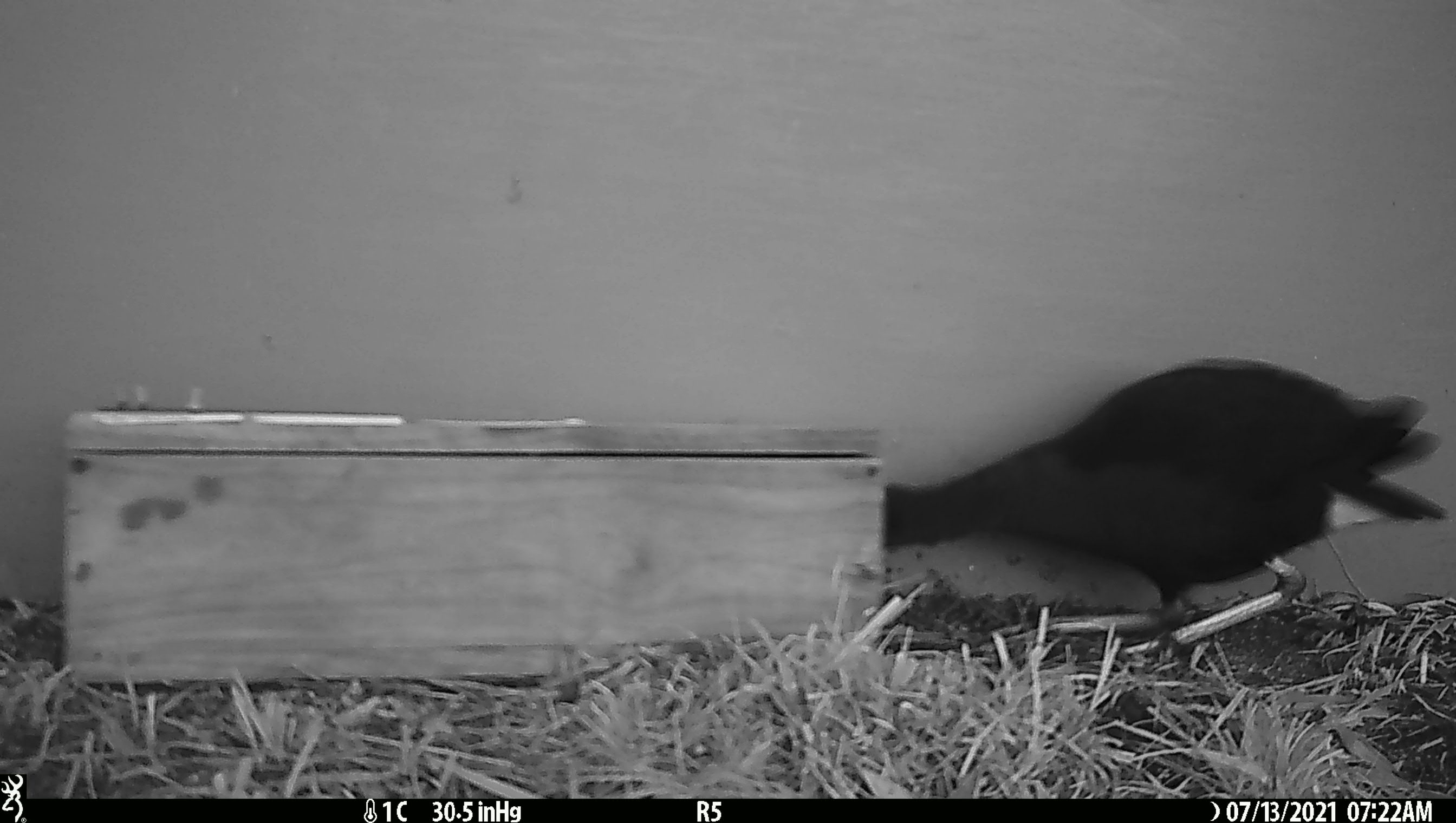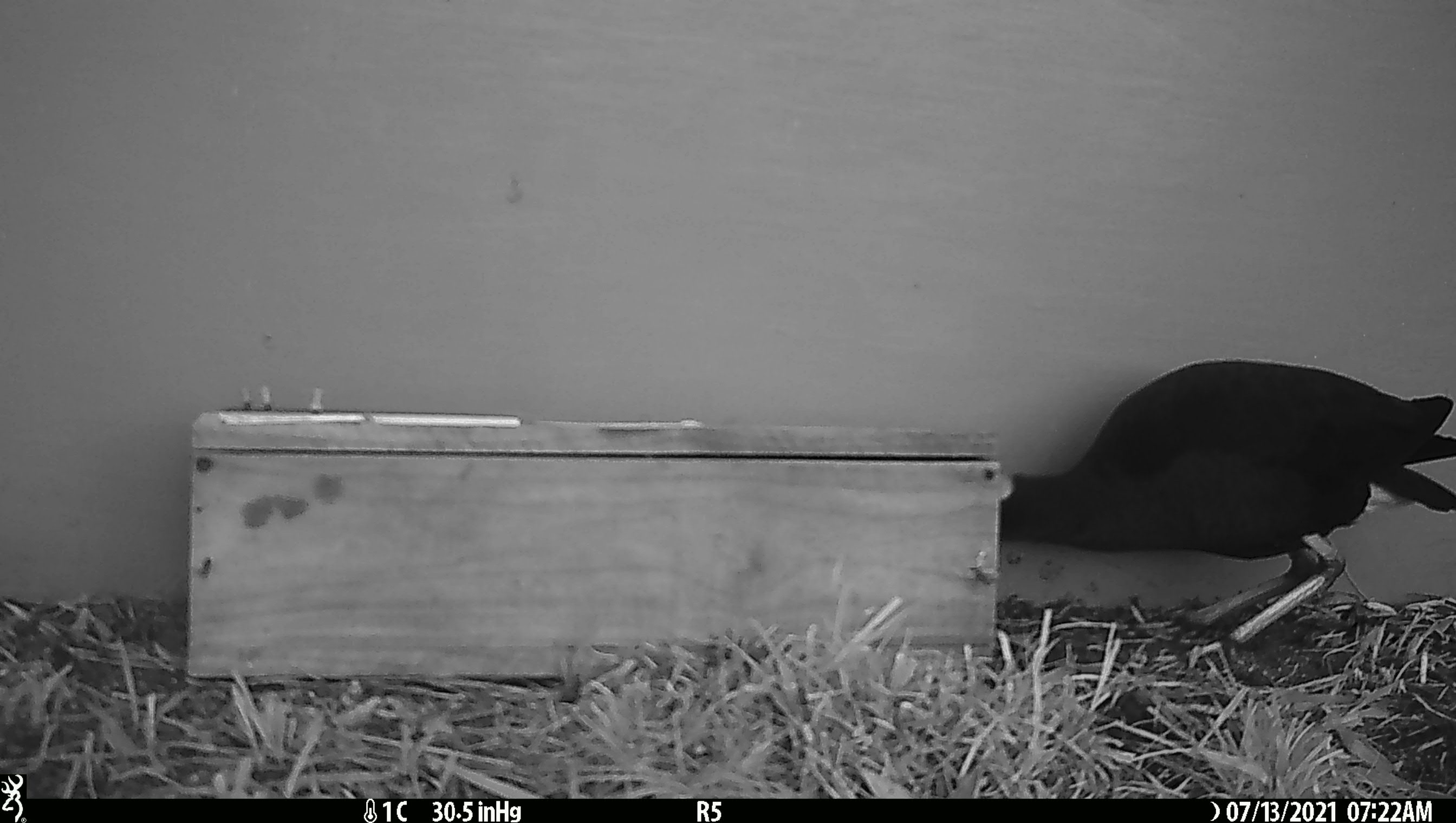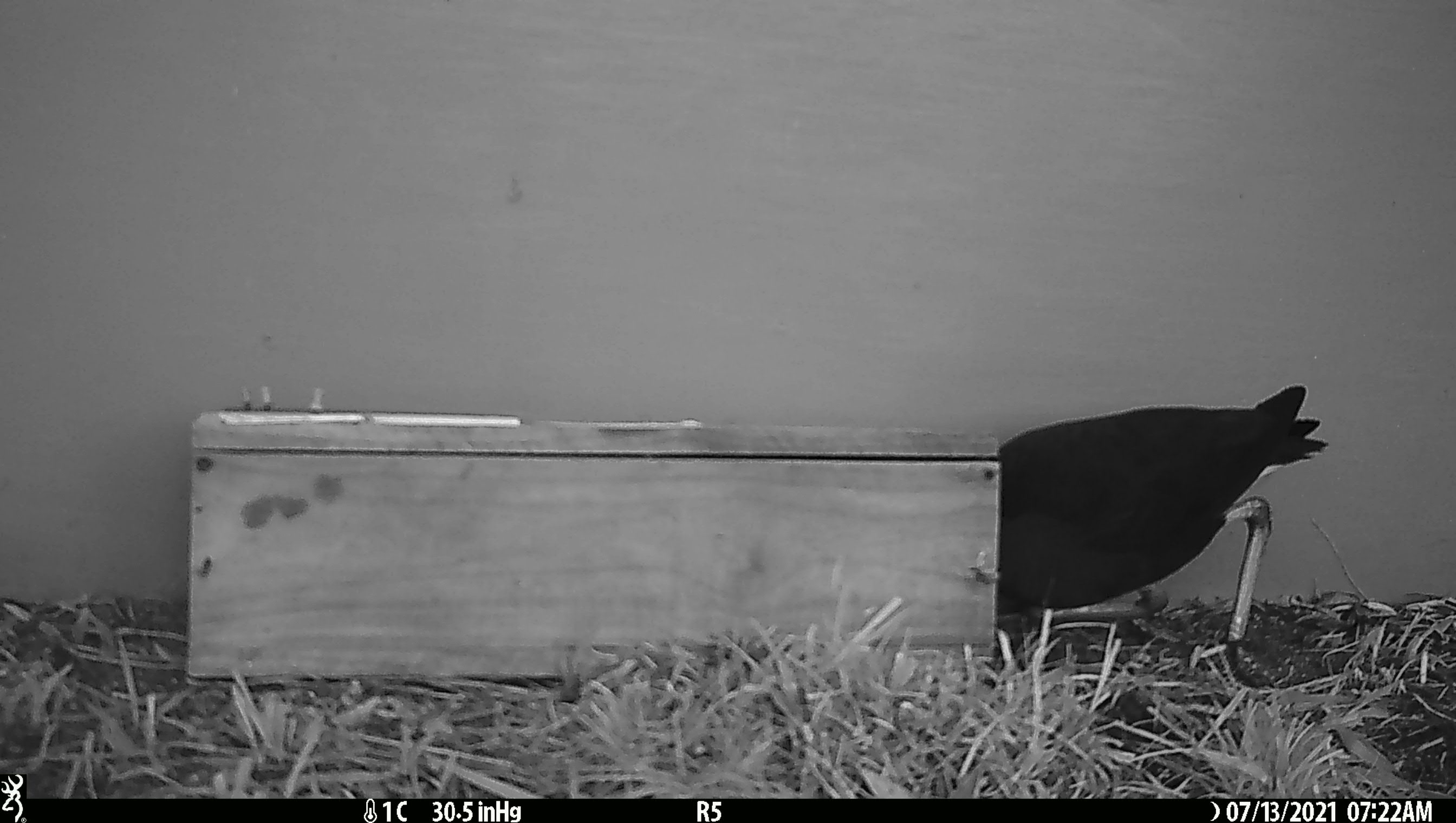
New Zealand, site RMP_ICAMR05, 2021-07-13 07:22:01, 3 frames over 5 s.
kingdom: Animalia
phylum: Chordata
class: Aves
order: Gruiformes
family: Rallidae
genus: Porphyrio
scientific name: Porphyrio melanotus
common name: australasian swamphen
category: pukeko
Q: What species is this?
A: Pukeko (australasian swamphen) (Porphyrio melanotus).